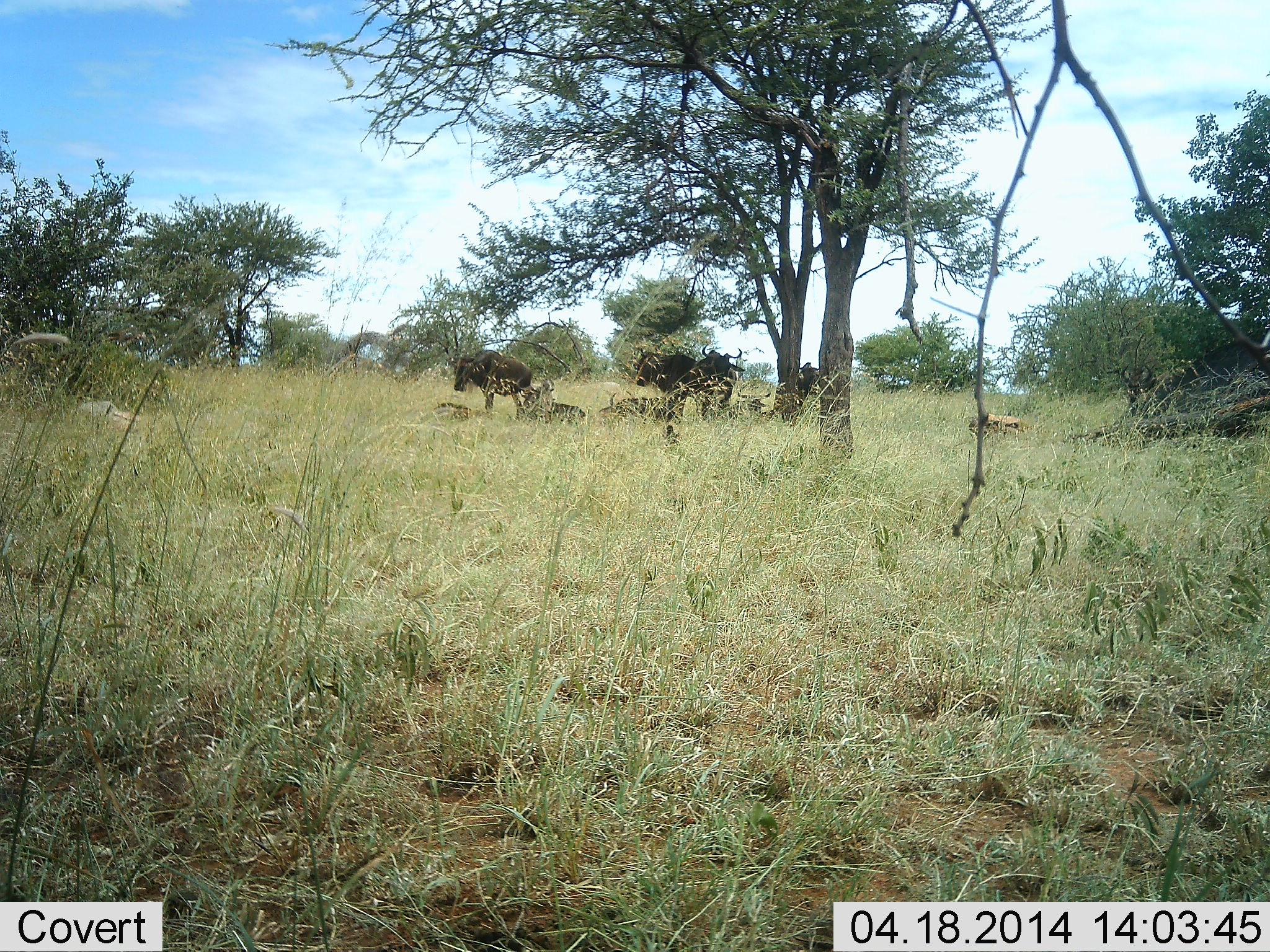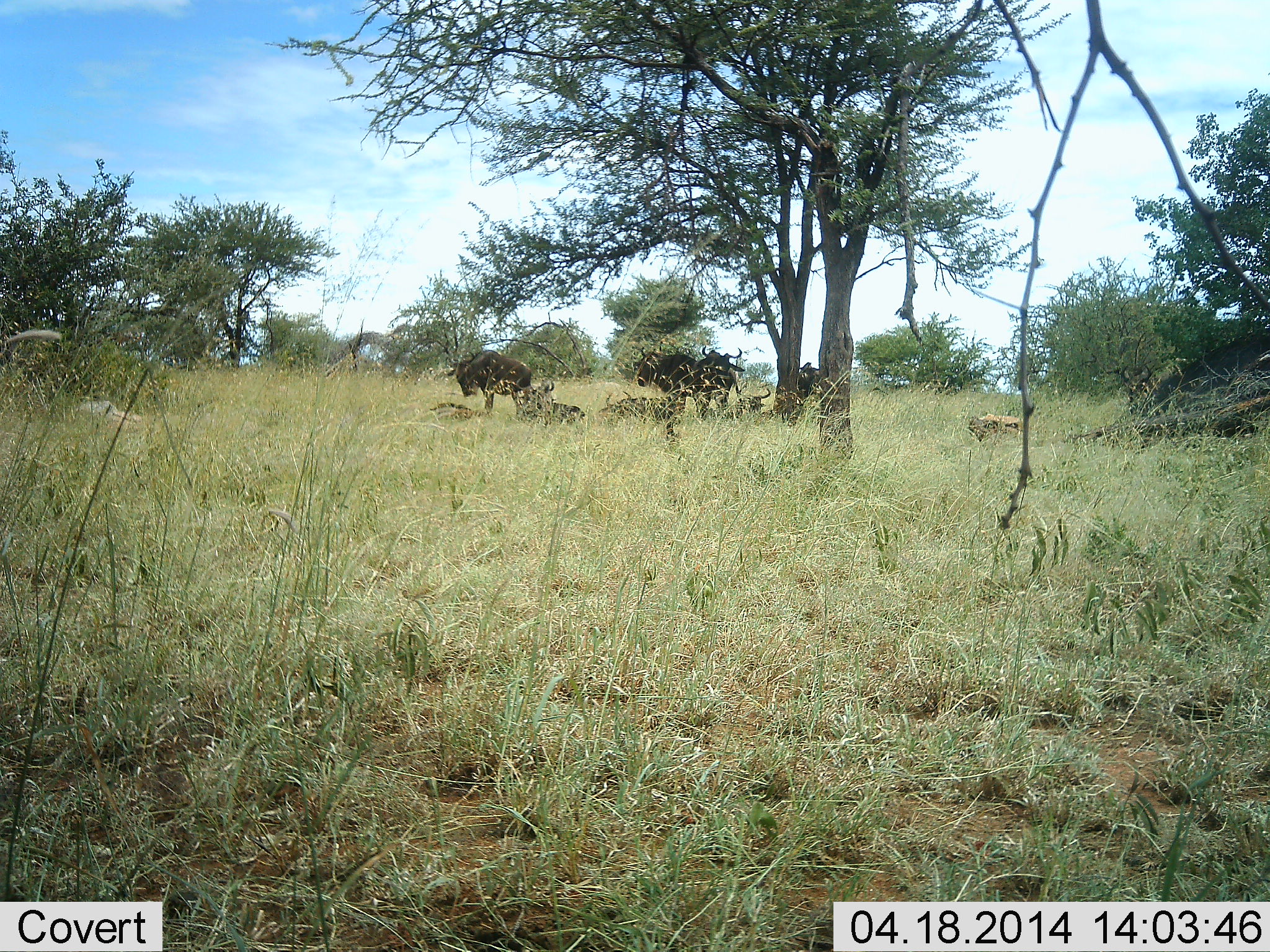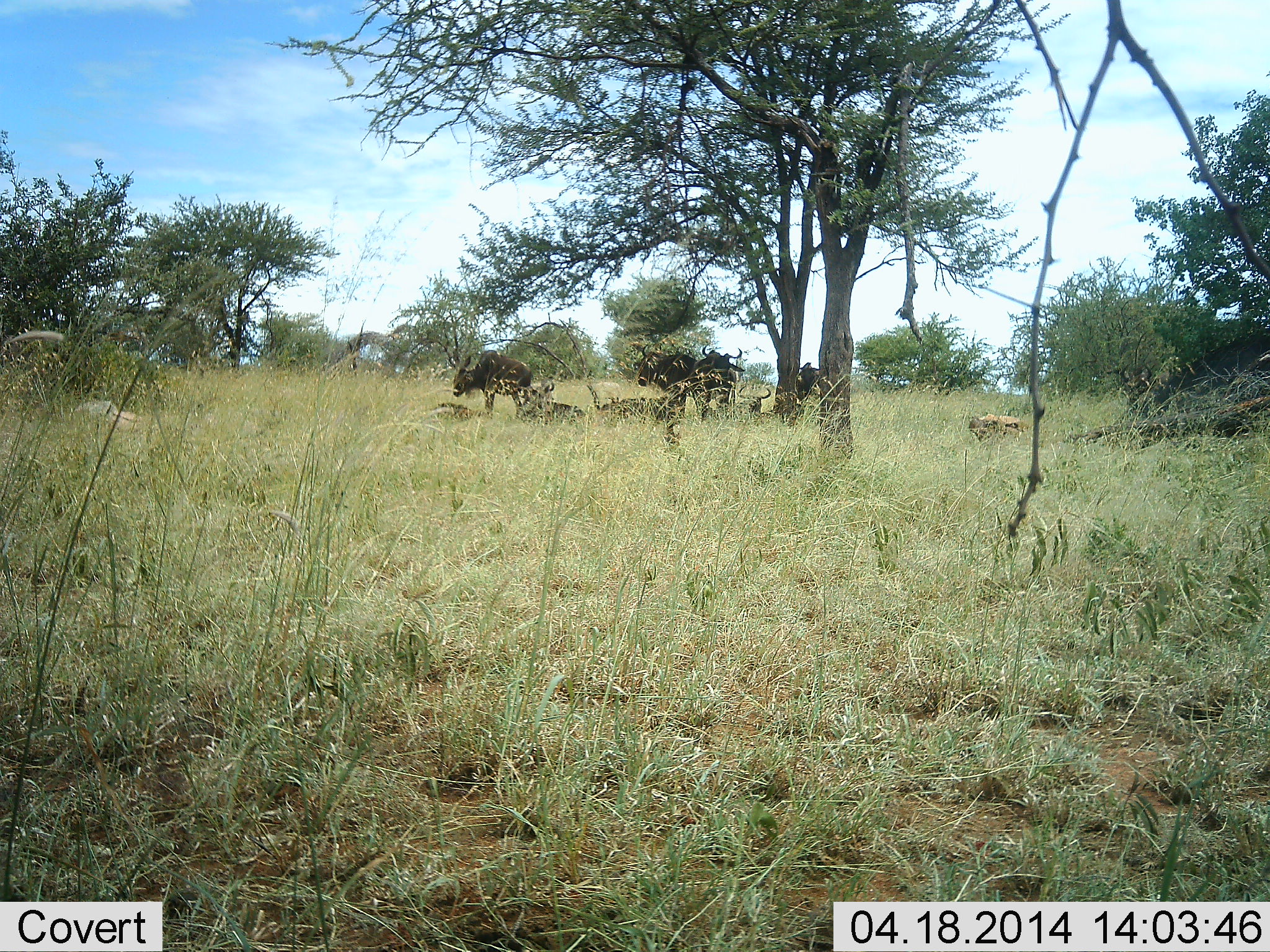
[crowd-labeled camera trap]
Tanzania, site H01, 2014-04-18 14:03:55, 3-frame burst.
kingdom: Animalia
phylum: Chordata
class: Mammalia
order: Artiodactyla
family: Bovidae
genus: Connochaetes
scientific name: Connochaetes taurinus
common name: blue wildebeest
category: wildebeest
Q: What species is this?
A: Wildebeest (blue wildebeest) (Connochaetes taurinus).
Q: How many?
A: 8.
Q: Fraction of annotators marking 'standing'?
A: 90%.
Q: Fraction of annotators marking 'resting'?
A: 80%.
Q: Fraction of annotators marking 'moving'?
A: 0%.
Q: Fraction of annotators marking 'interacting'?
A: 0%.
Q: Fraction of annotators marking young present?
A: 10%.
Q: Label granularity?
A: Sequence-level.